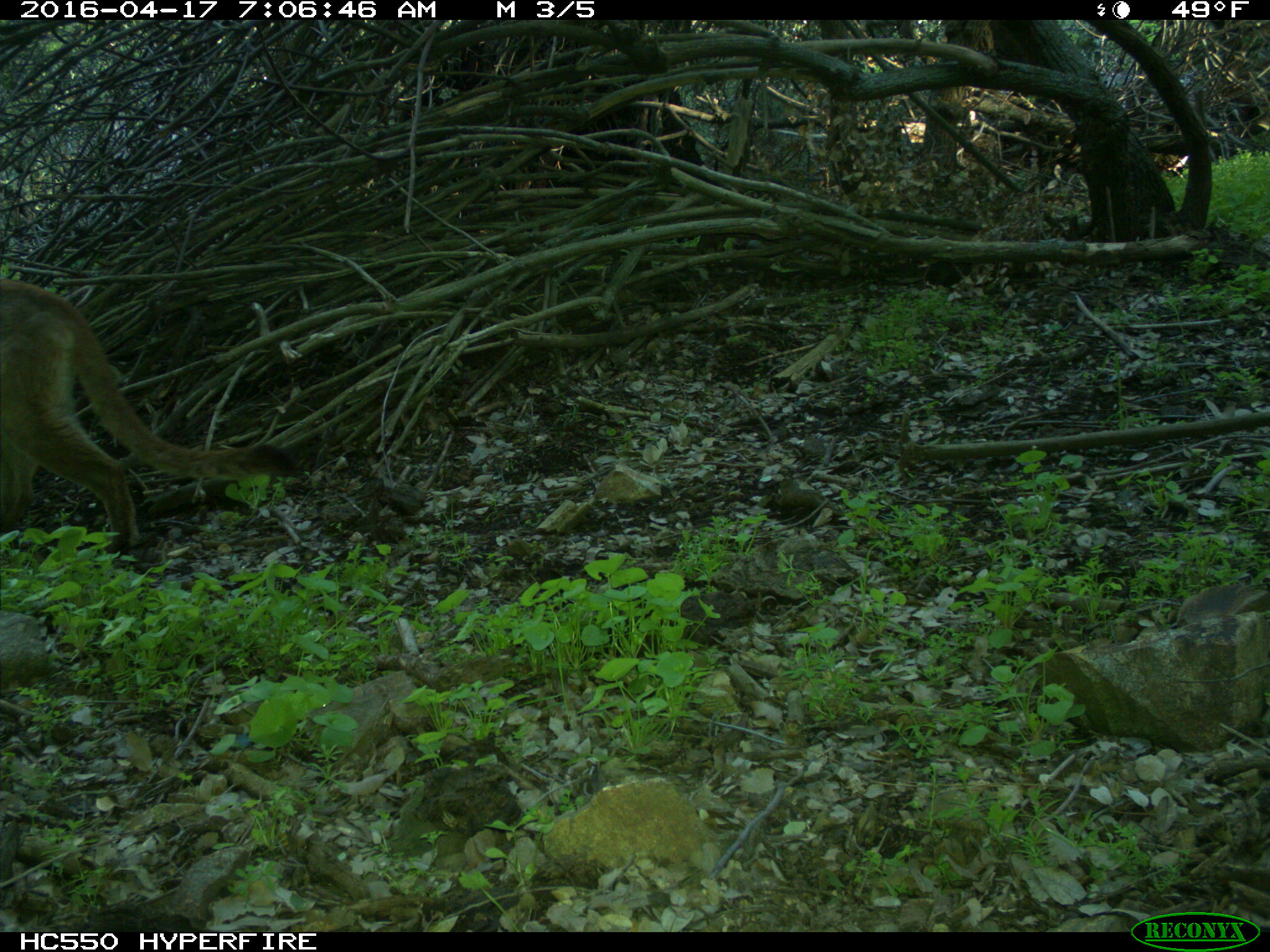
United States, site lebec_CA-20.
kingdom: Animalia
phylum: Chordata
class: Mammalia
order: Carnivora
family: Felidae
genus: Puma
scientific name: Puma concolor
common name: mountain lion